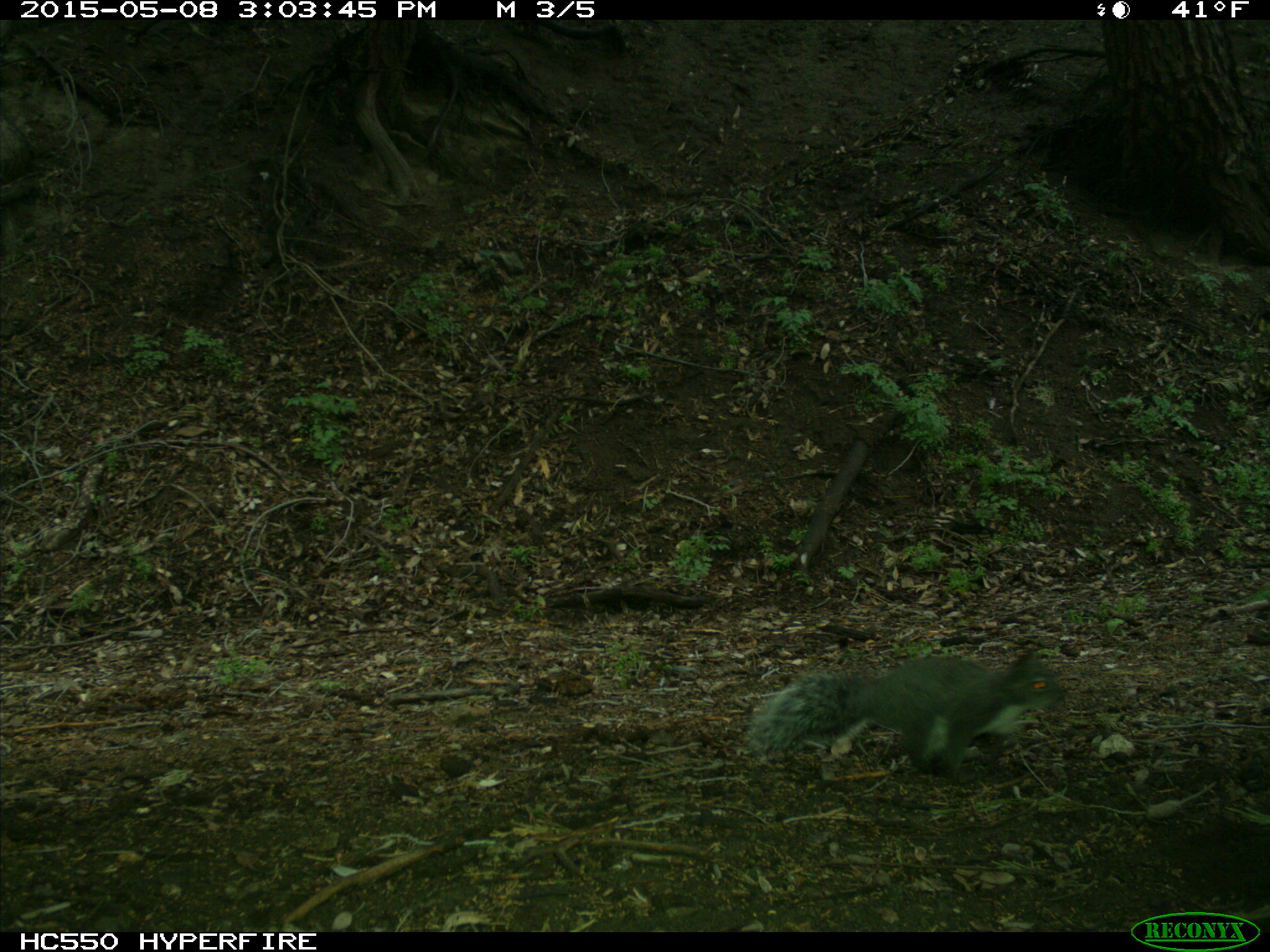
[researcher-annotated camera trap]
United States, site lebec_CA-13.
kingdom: Animalia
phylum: Chordata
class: Mammalia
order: Rodentia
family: Sciuridae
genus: Sciurus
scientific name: Sciurus carolinensis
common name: eastern gray squirrel